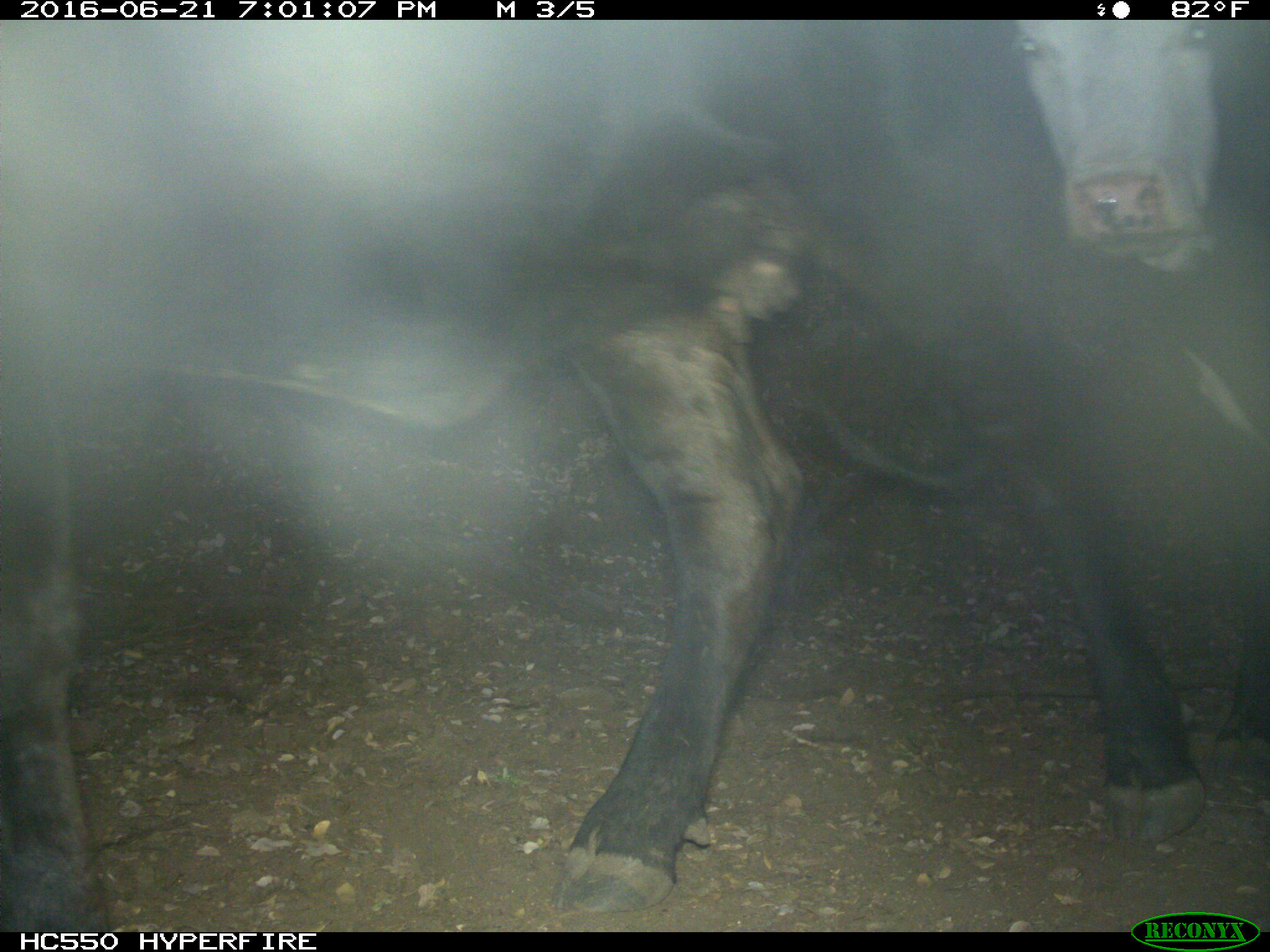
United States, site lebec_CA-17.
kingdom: Animalia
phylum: Chordata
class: Mammalia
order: Artiodactyla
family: Bovidae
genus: Bos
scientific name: Bos taurus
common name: domestic cow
Bos taurus (domestic cow).